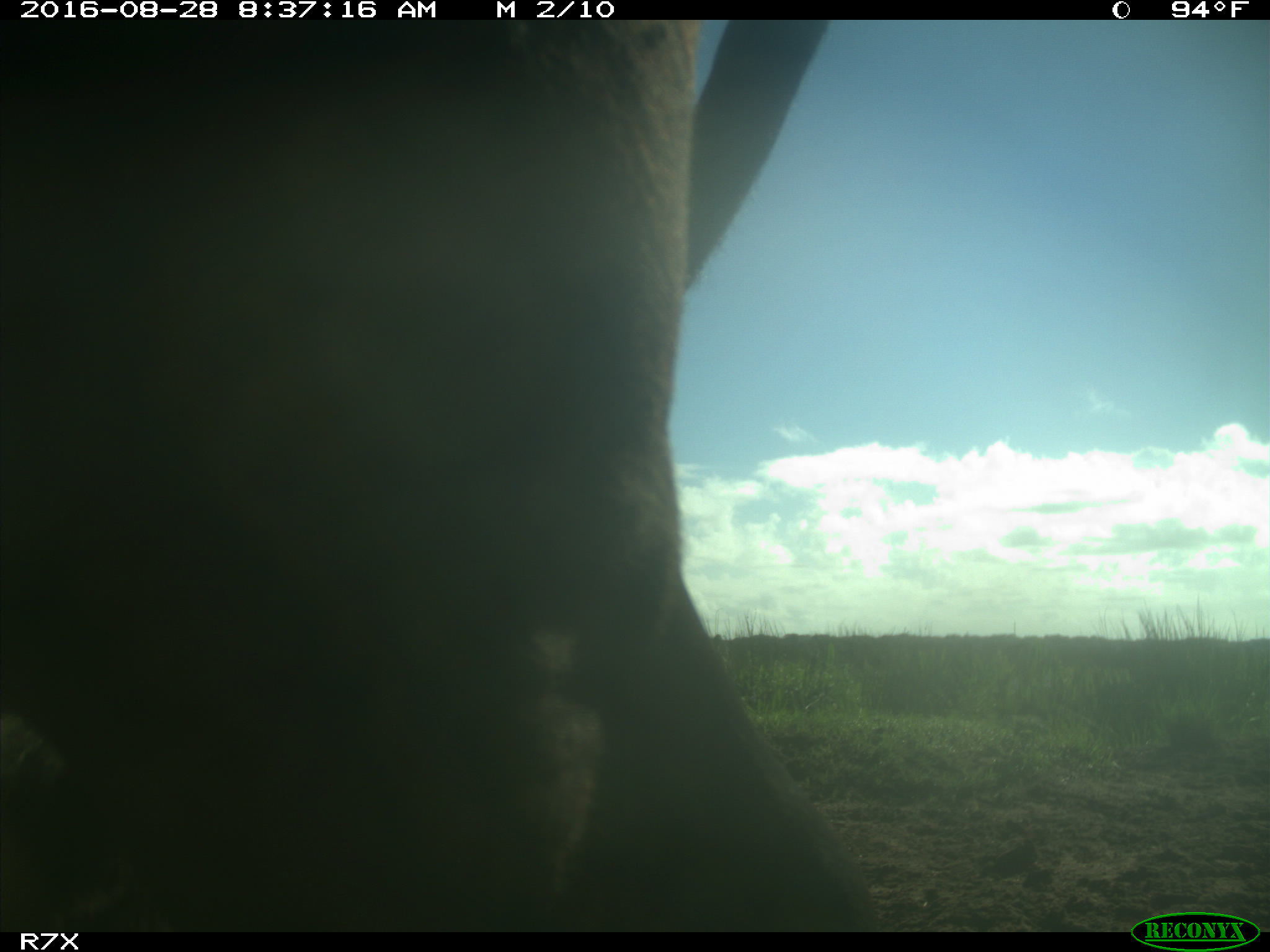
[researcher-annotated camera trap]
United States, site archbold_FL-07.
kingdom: Animalia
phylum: Chordata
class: Mammalia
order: Artiodactyla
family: Bovidae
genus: Bos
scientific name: Bos taurus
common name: domestic cow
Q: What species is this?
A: Bos taurus (domestic cow).